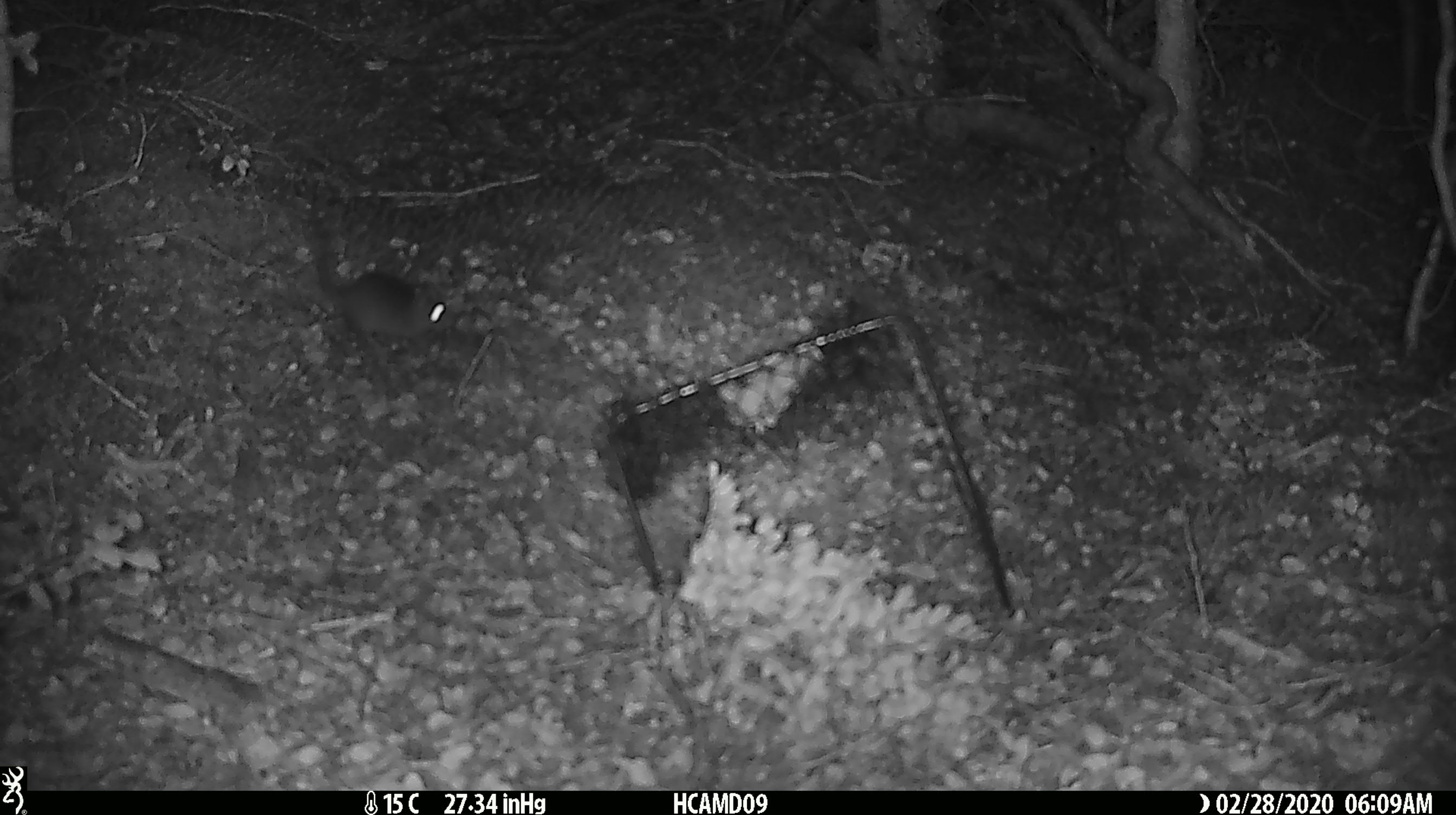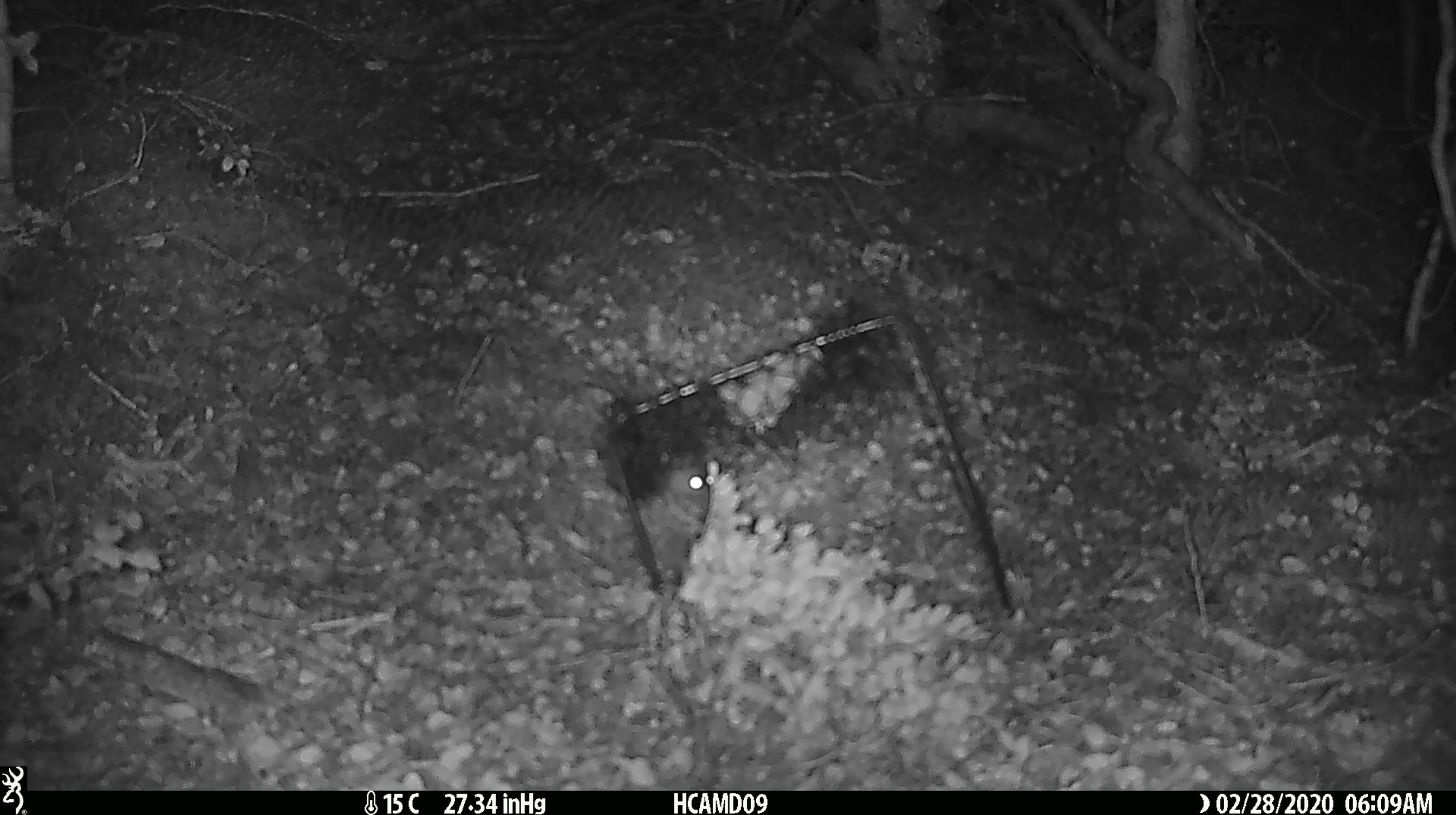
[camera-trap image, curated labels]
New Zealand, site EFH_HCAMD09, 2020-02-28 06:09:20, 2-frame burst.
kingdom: Animalia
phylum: Chordata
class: Mammalia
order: Rodentia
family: Muridae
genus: Mus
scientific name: Mus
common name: mouse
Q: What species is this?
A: Mouse (Mus).